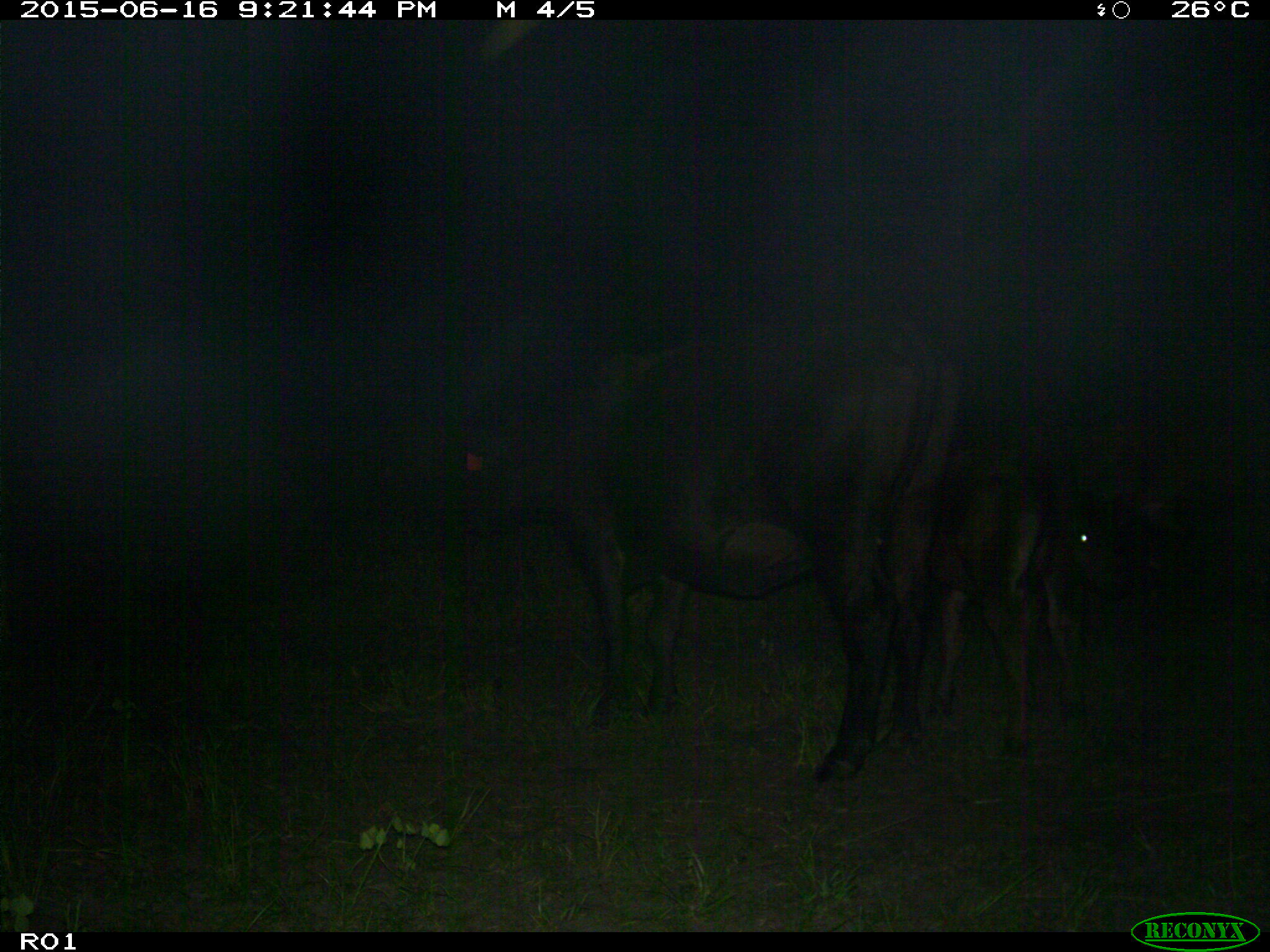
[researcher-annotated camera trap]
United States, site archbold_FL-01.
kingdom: Animalia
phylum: Chordata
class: Mammalia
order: Artiodactyla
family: Bovidae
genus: Bos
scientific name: Bos taurus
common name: domestic cow